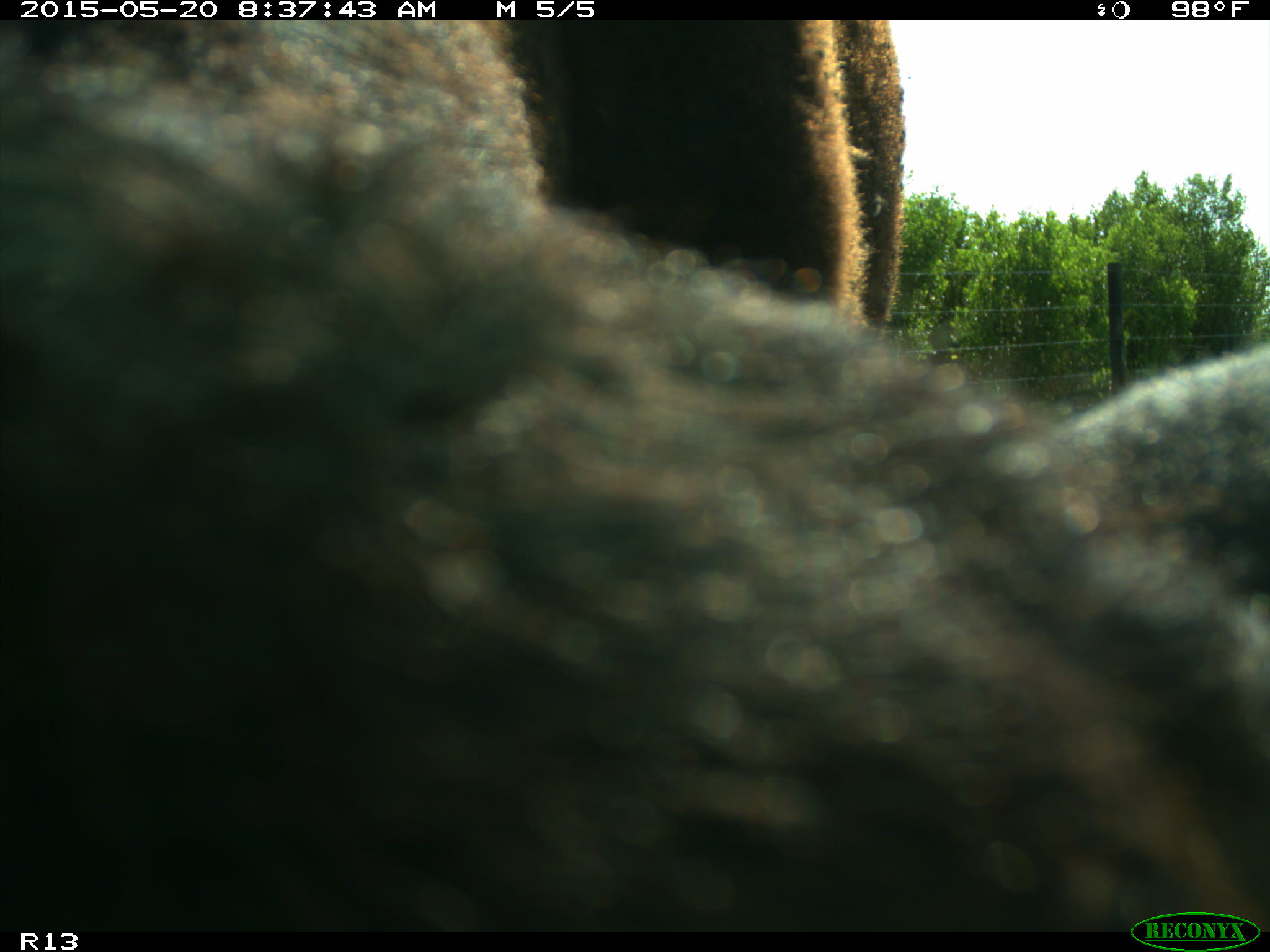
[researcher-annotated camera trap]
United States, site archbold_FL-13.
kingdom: Animalia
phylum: Chordata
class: Mammalia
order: Artiodactyla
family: Bovidae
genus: Bos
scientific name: Bos taurus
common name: domestic cow